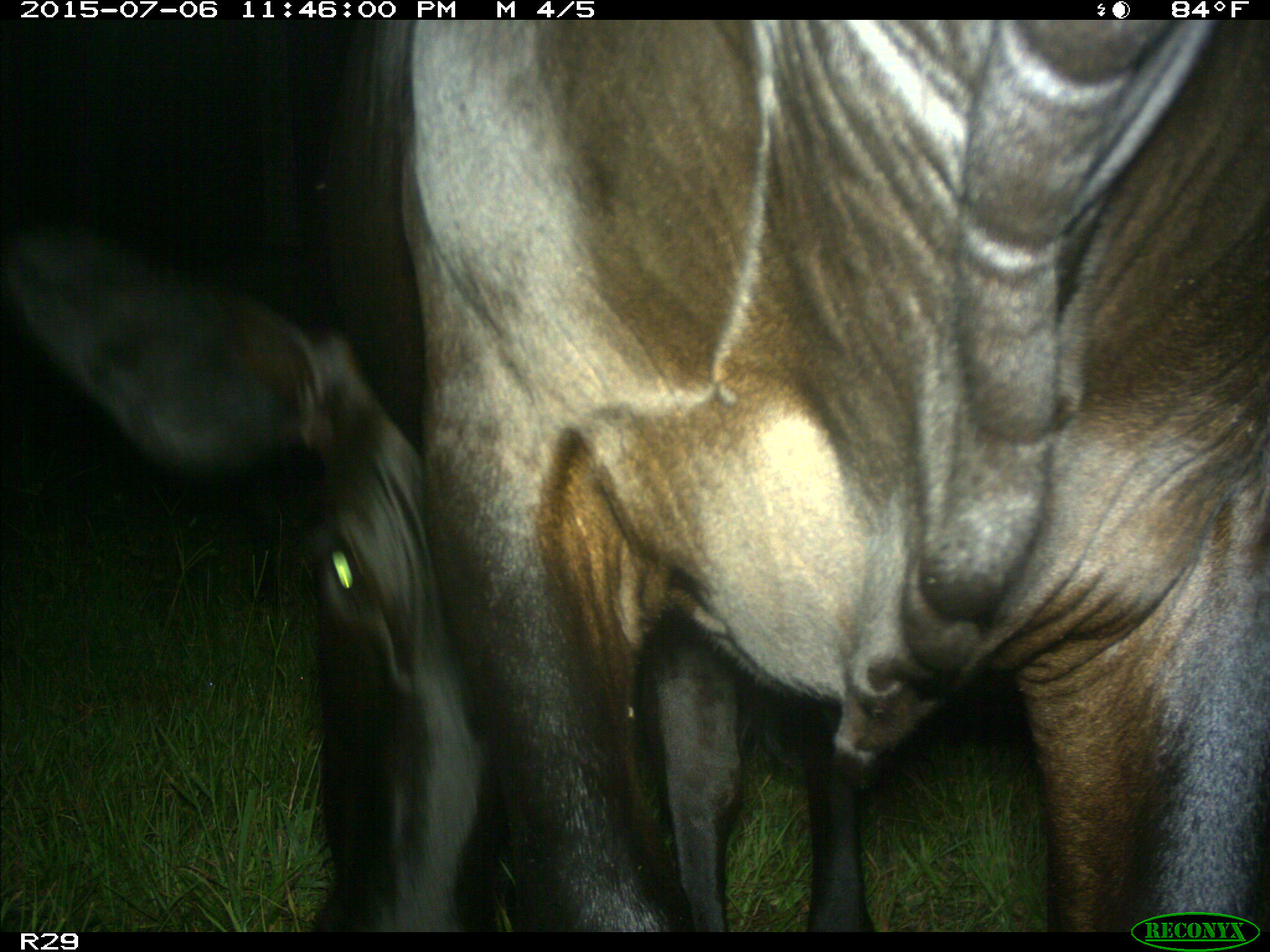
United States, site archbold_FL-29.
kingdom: Animalia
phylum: Chordata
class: Mammalia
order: Artiodactyla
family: Bovidae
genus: Bos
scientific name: Bos taurus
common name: domestic cow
Bos taurus (domestic cow).